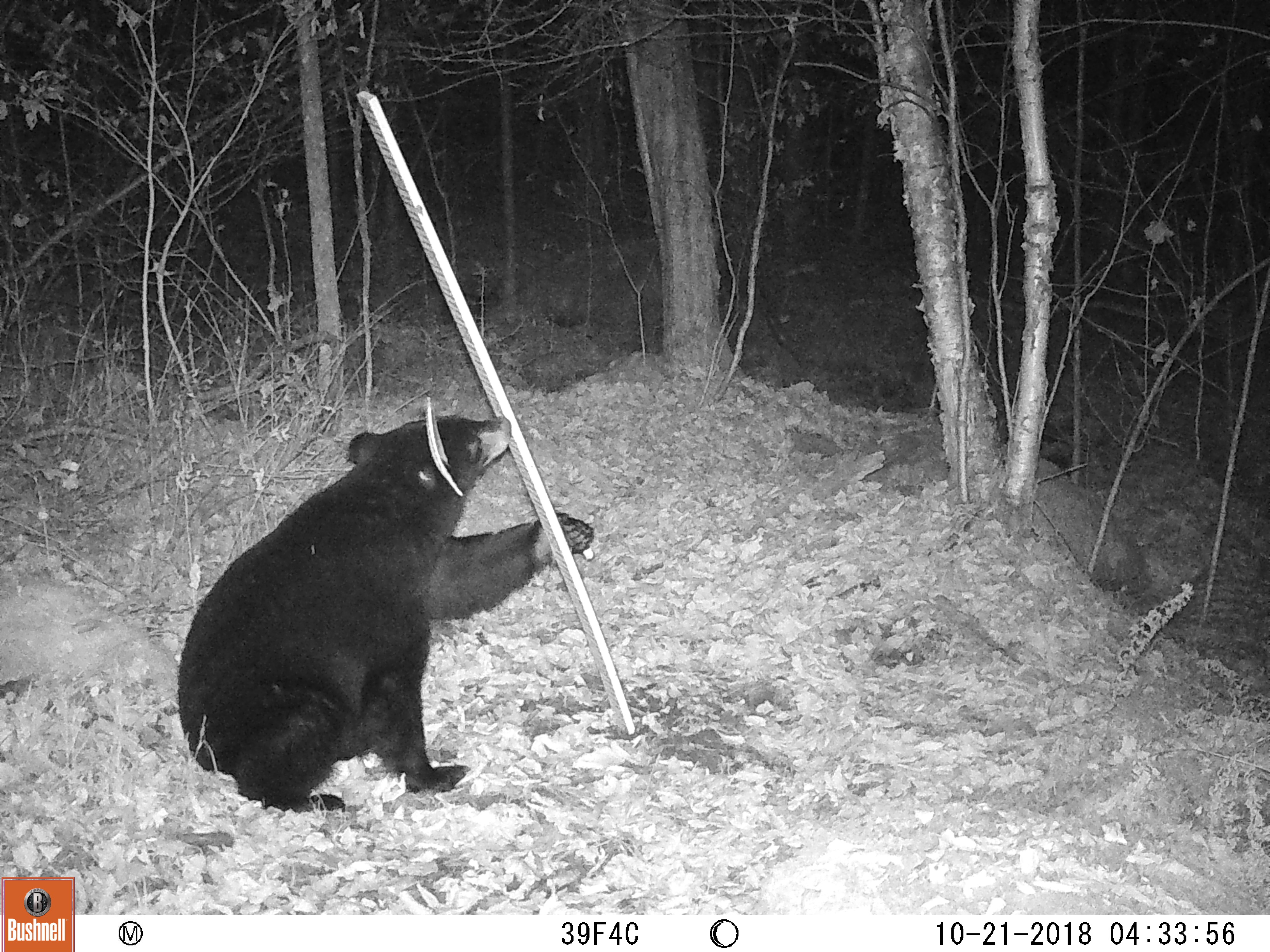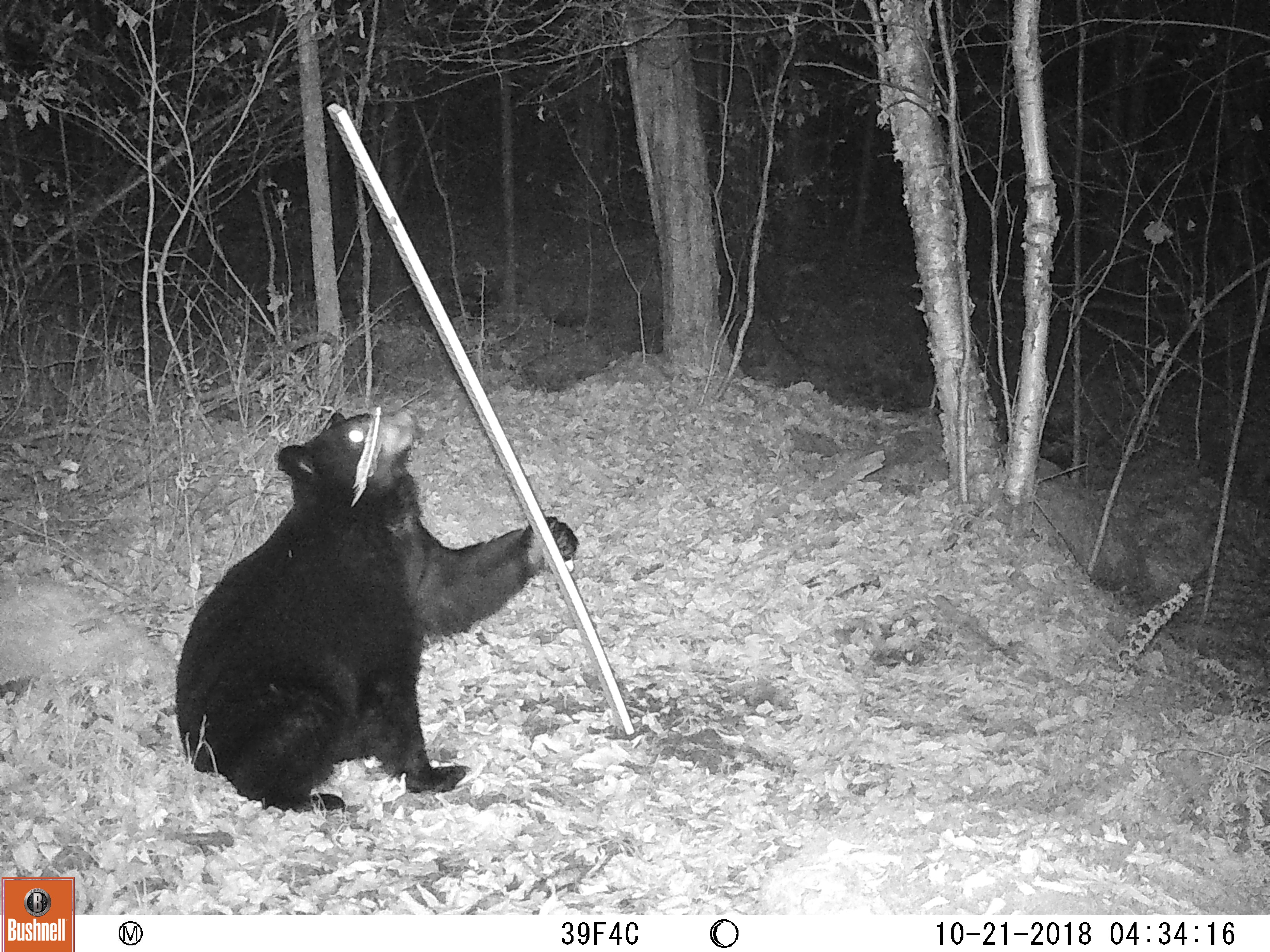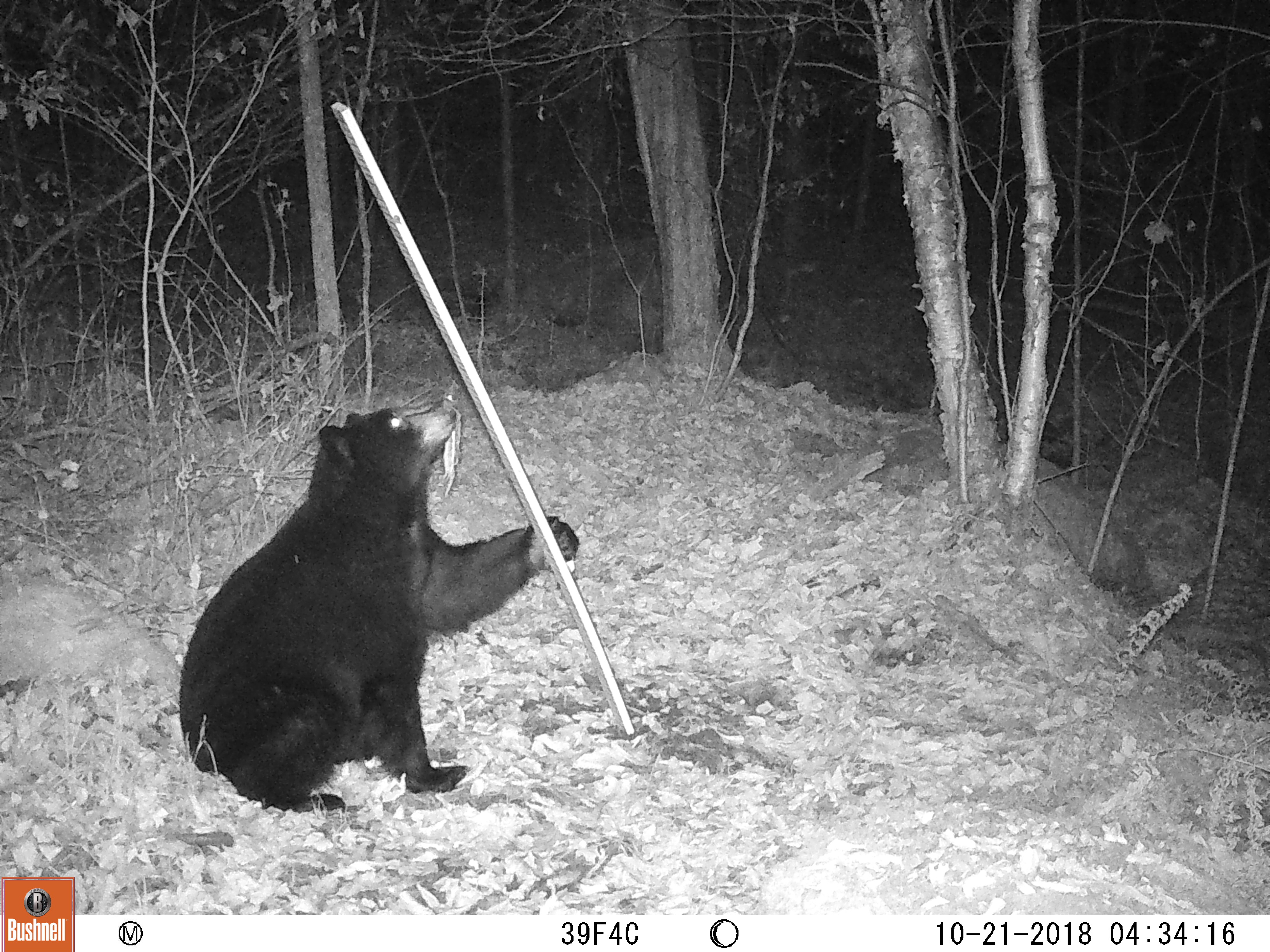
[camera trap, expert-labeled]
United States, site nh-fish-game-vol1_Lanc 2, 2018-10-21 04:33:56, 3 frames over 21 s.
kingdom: Animalia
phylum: Chordata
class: Mammalia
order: Carnivora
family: Ursidae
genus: Ursus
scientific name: Ursus americanus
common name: black bear